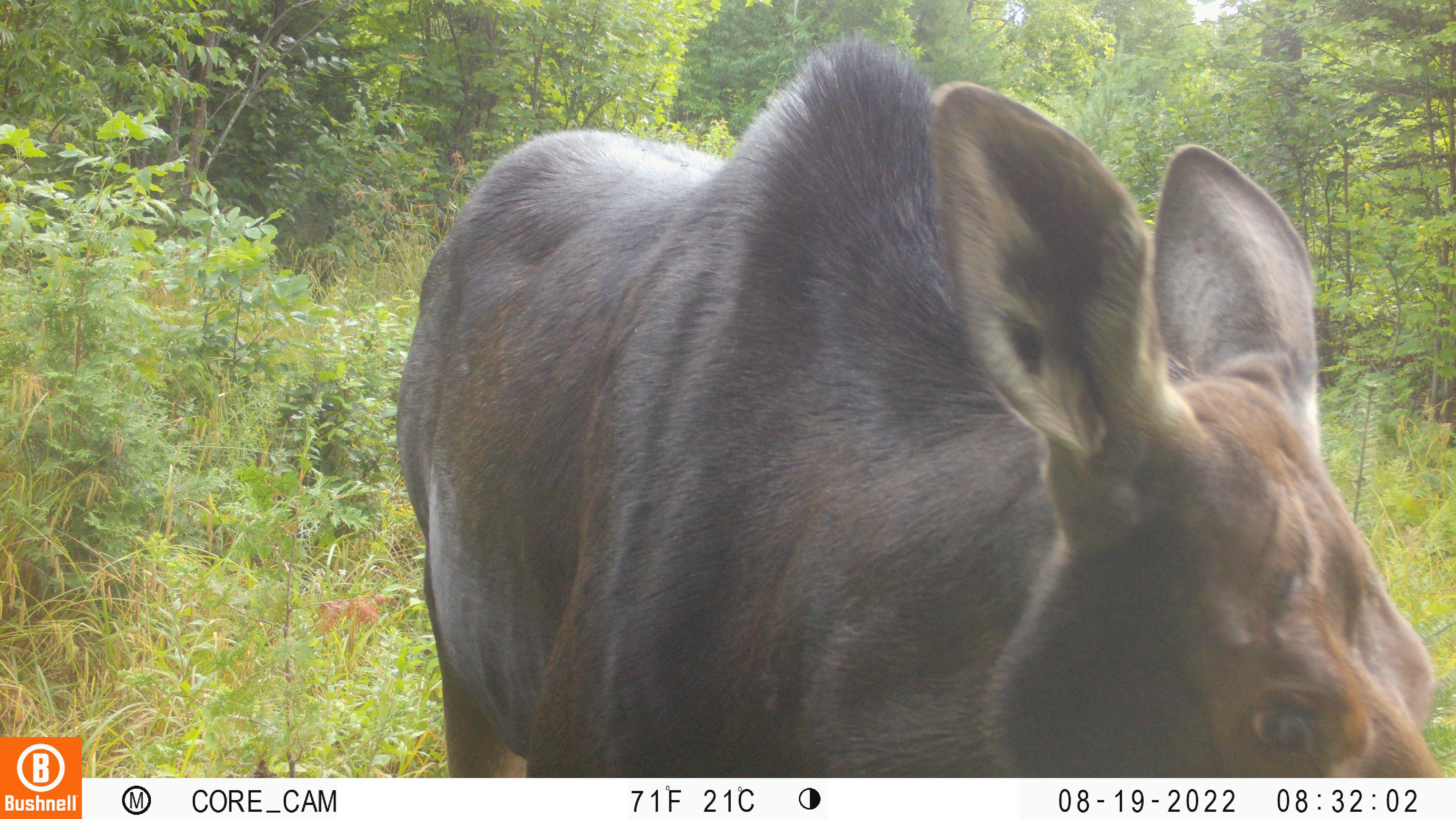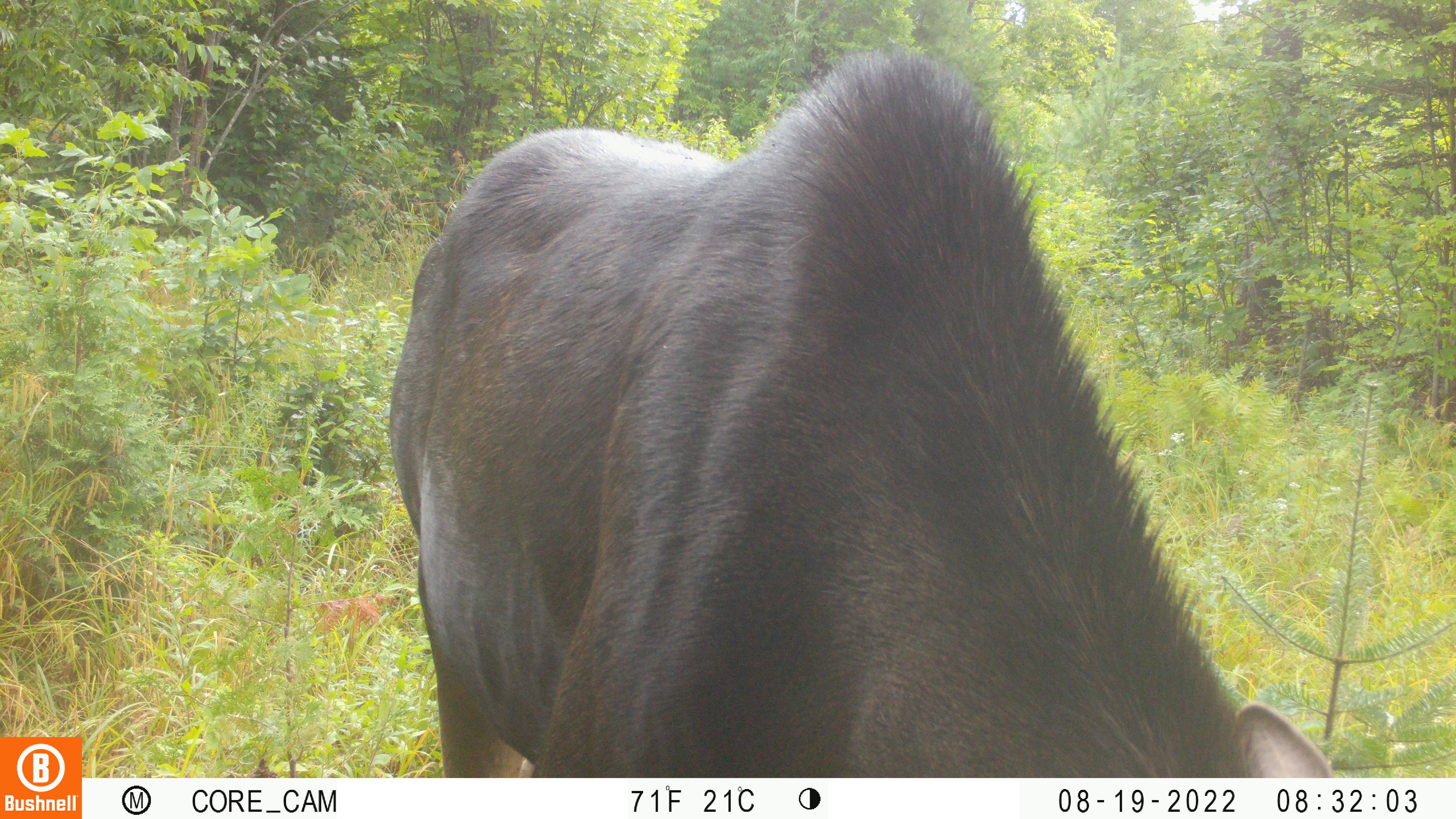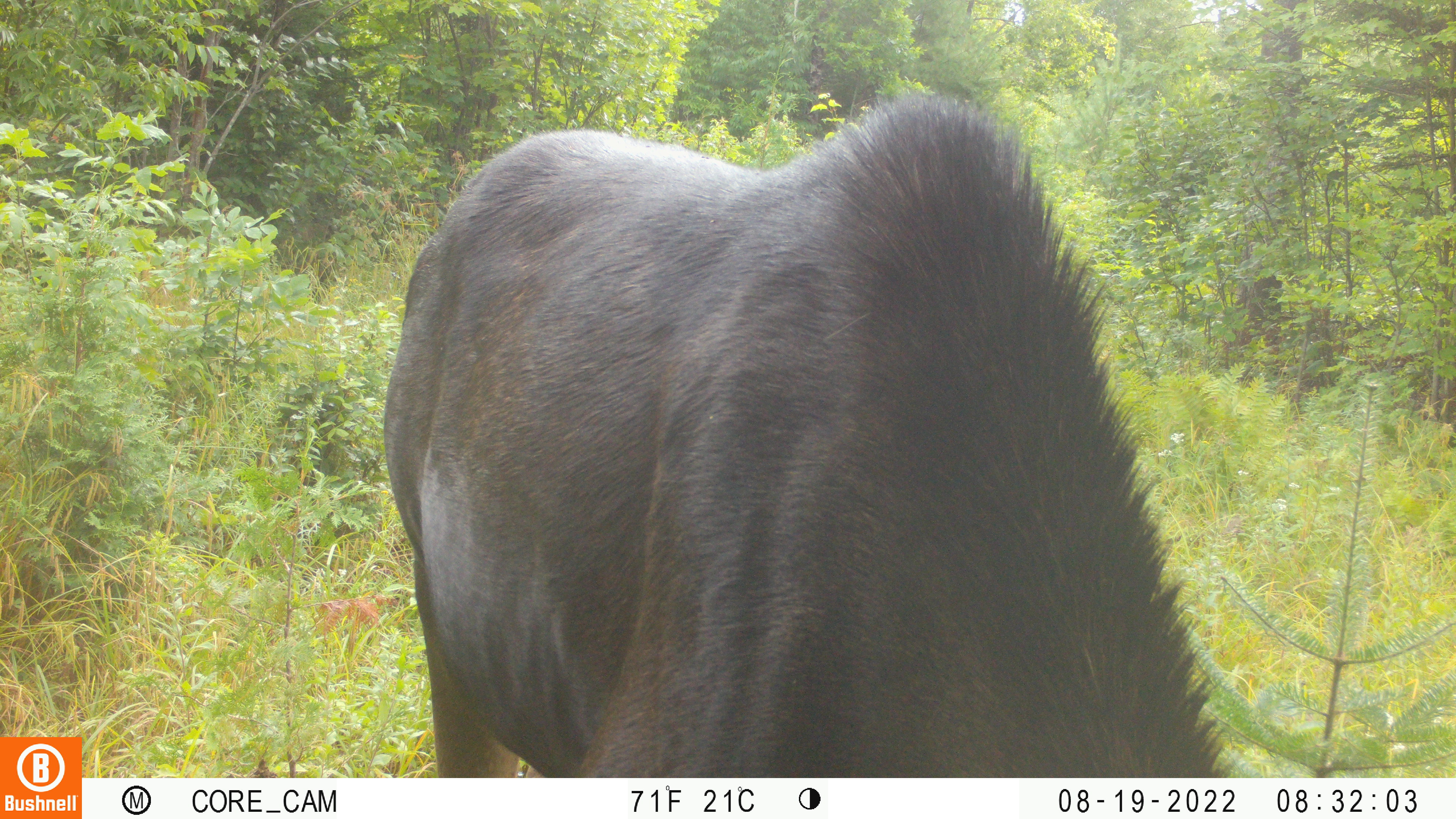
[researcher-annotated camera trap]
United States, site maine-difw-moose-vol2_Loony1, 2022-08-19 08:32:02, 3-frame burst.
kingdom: Animalia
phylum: Chordata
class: Mammalia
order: Artiodactyla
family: Cervidae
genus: Alces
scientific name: Alces alces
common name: moose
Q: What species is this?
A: Moose (Alces alces).